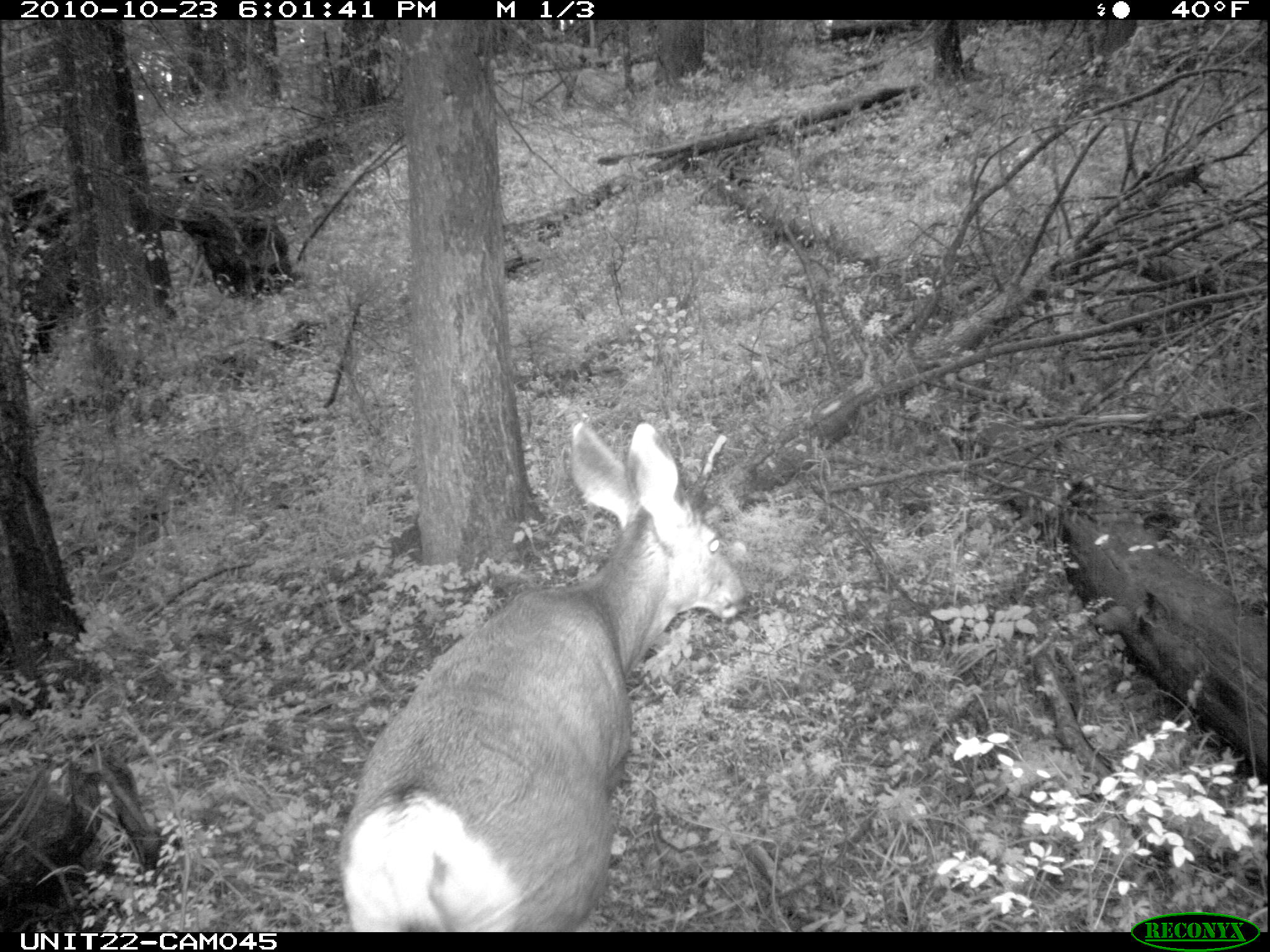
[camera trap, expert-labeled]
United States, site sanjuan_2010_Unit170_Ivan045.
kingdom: Animalia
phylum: Chordata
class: Mammalia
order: Artiodactyla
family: Cervidae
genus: Odocoileus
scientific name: Odocoileus hemionus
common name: mule deer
Odocoileus hemionus (mule deer).